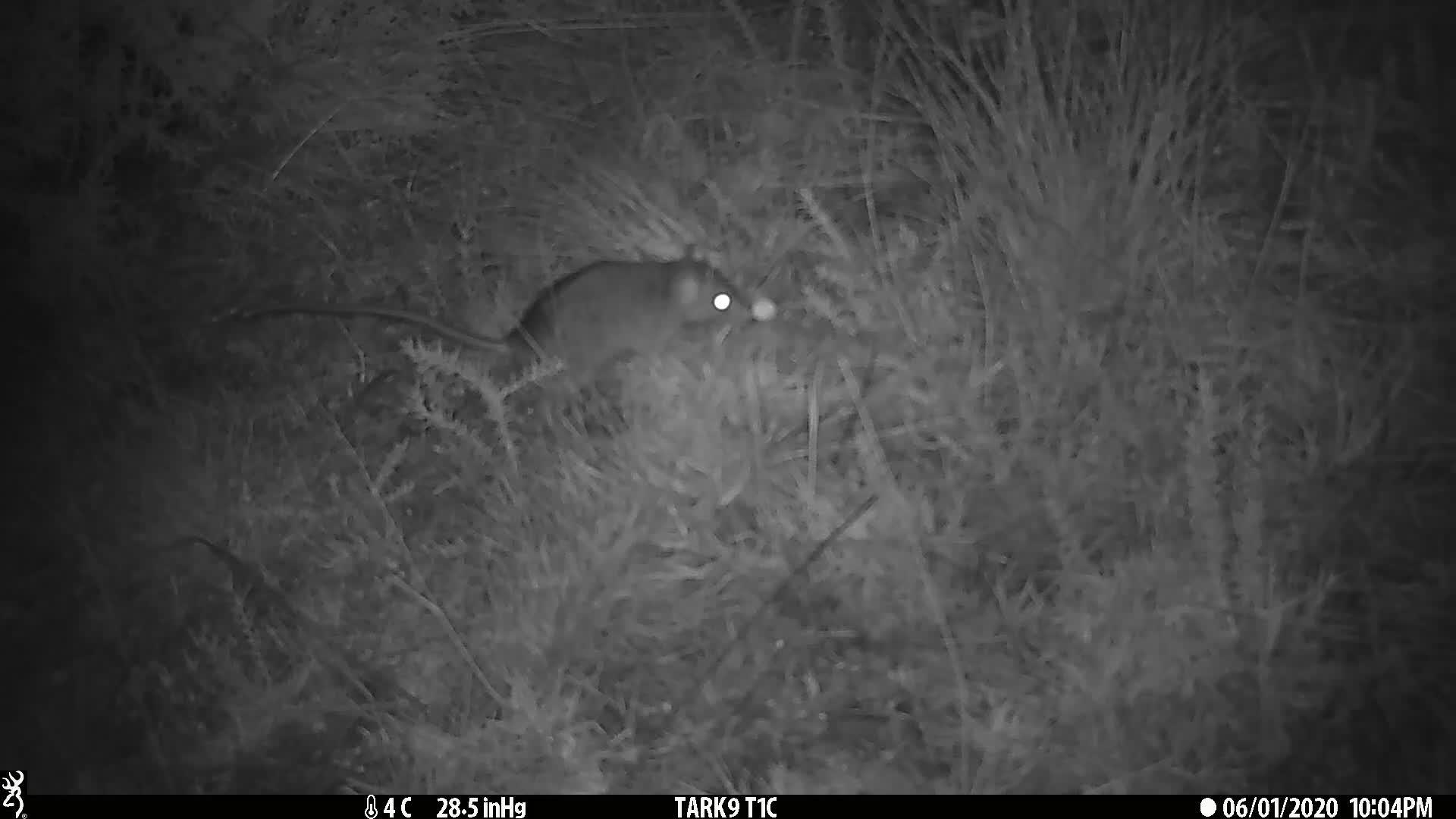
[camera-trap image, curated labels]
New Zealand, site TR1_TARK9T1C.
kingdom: Animalia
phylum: Chordata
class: Mammalia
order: Rodentia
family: Muridae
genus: Rattus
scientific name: Rattus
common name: rat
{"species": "rat (Rattus)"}